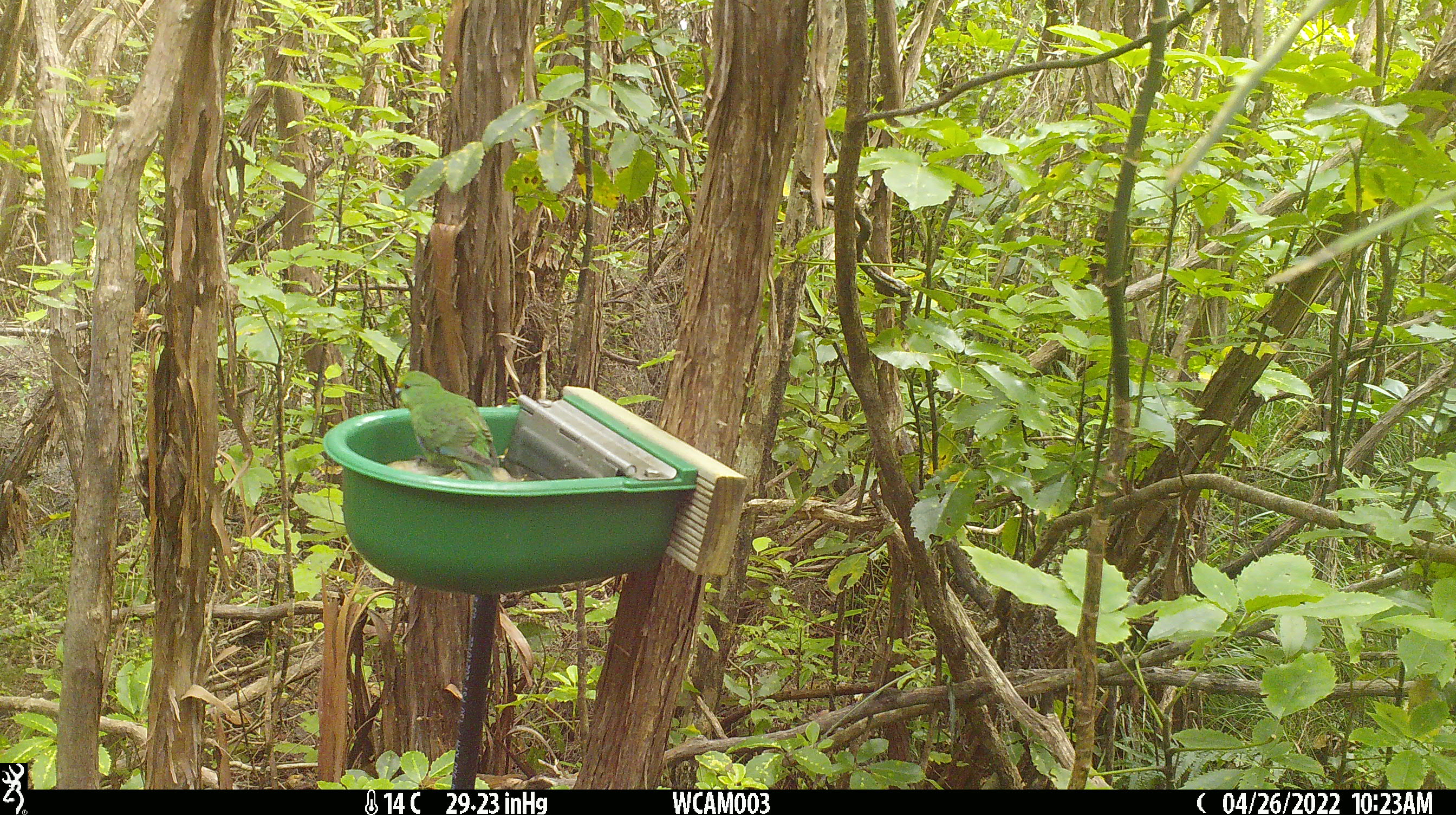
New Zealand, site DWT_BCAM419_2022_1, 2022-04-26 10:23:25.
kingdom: Animalia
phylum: Chordata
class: Aves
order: Psittaciformes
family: Psittaculidae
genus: Cyanoramphus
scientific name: Cyanoramphus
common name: parakeet